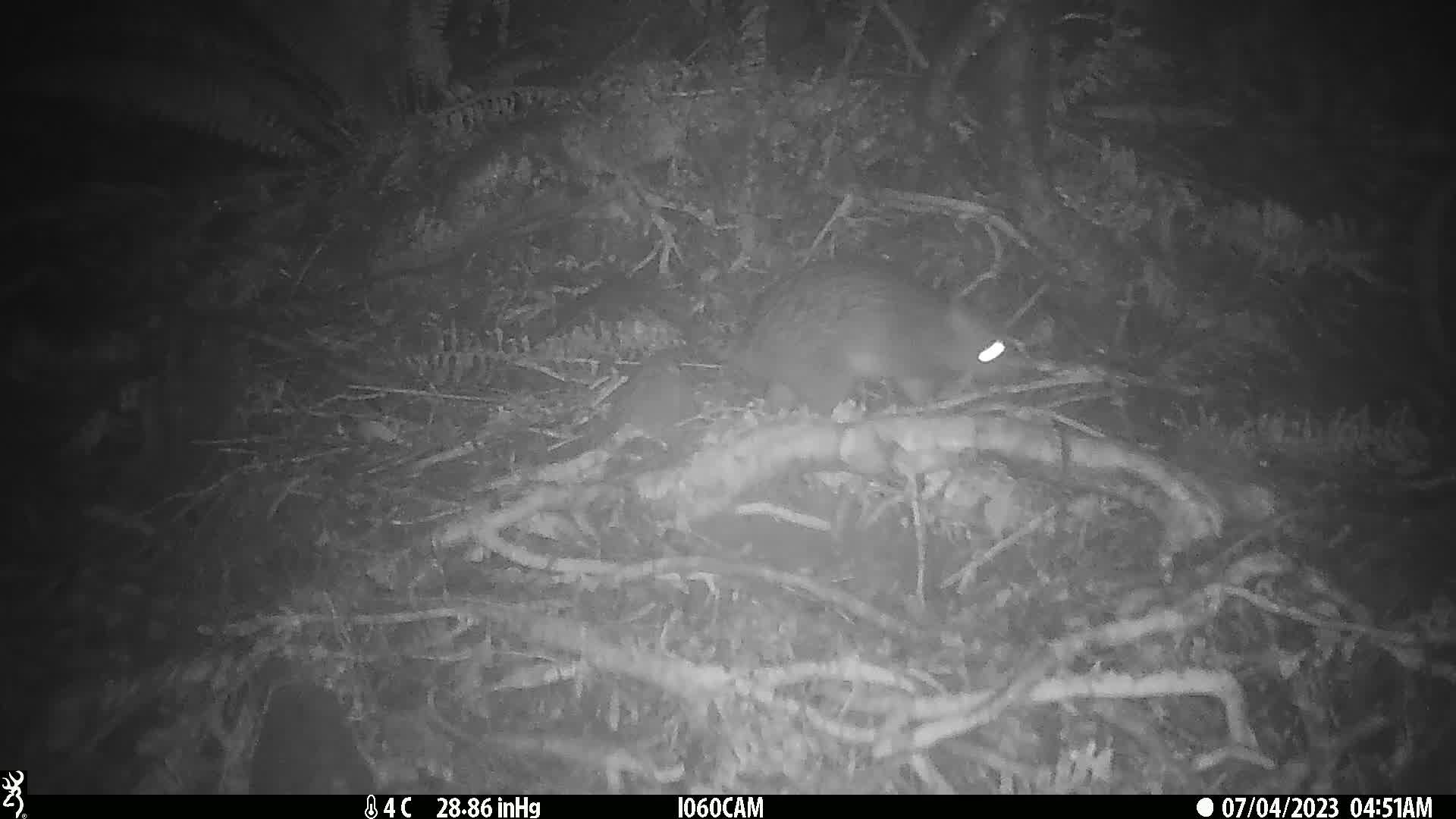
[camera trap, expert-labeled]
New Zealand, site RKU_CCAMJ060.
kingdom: Animalia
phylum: Chordata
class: Mammalia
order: Diprotodontia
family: Phalangeridae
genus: Trichosurus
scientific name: Trichosurus vulpecula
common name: common brushtail possum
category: possum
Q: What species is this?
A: Possum (common brushtail possum) (Trichosurus vulpecula).